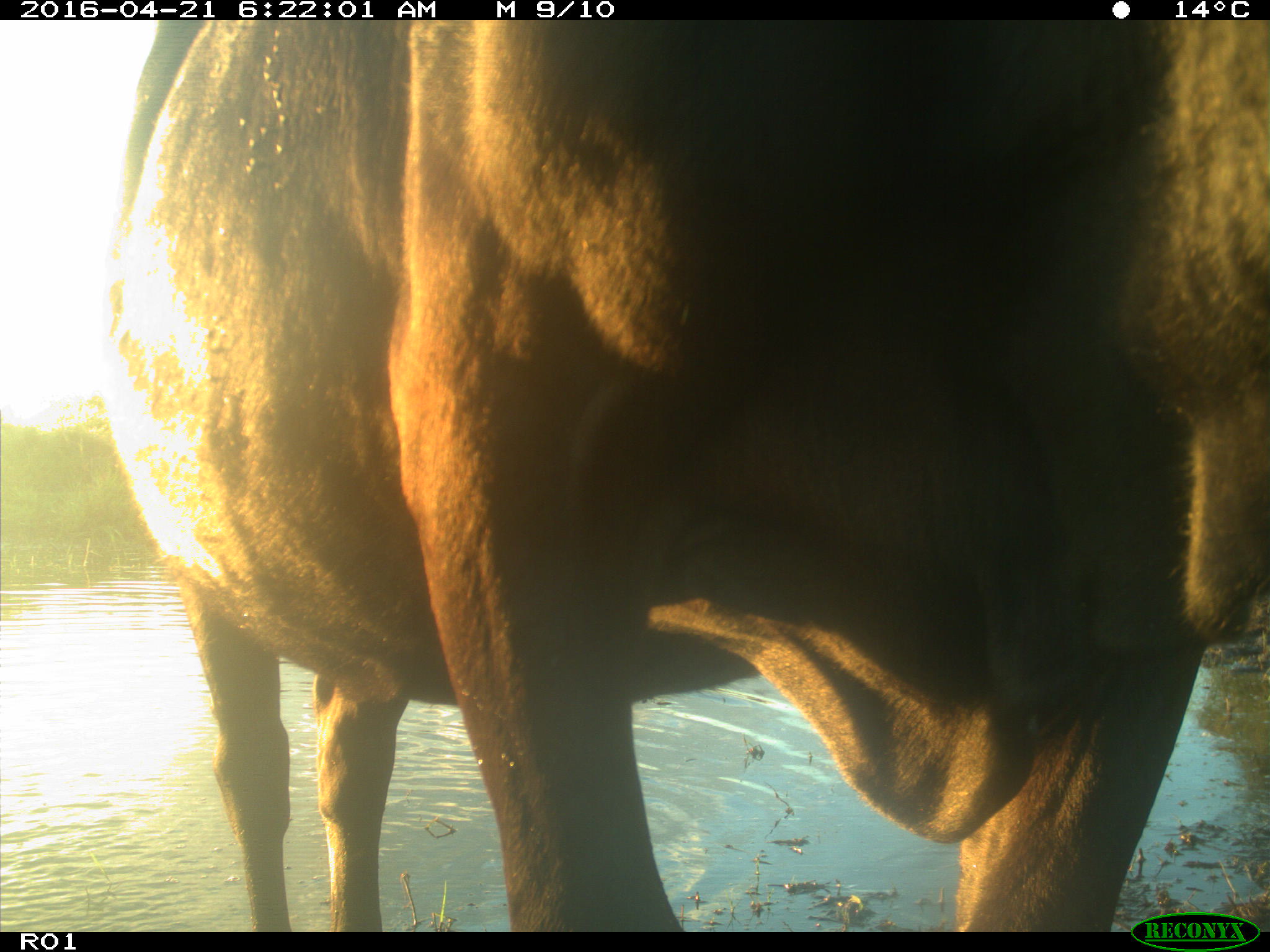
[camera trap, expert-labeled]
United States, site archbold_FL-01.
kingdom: Animalia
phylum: Chordata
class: Mammalia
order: Artiodactyla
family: Bovidae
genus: Bos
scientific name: Bos taurus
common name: domestic cow